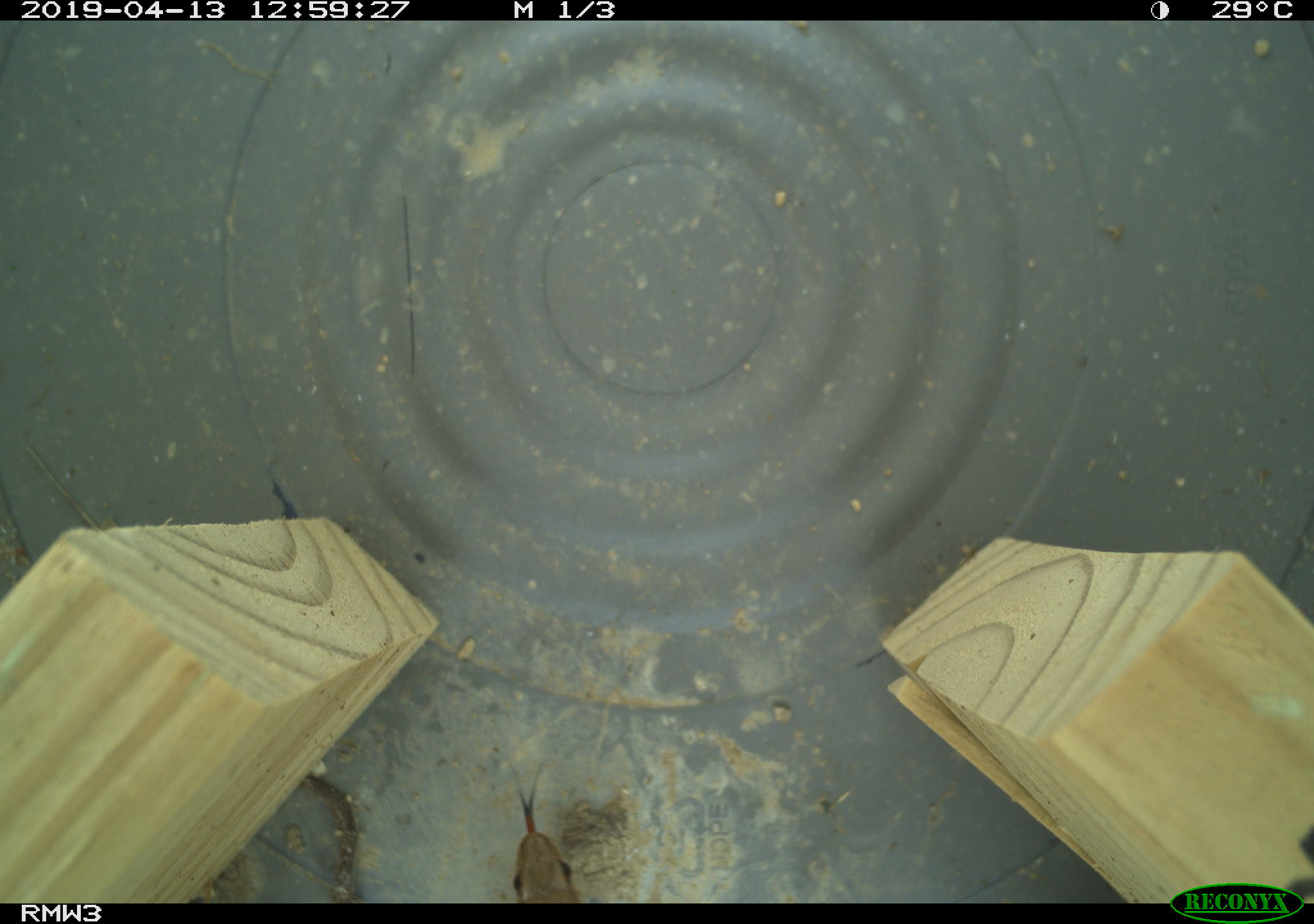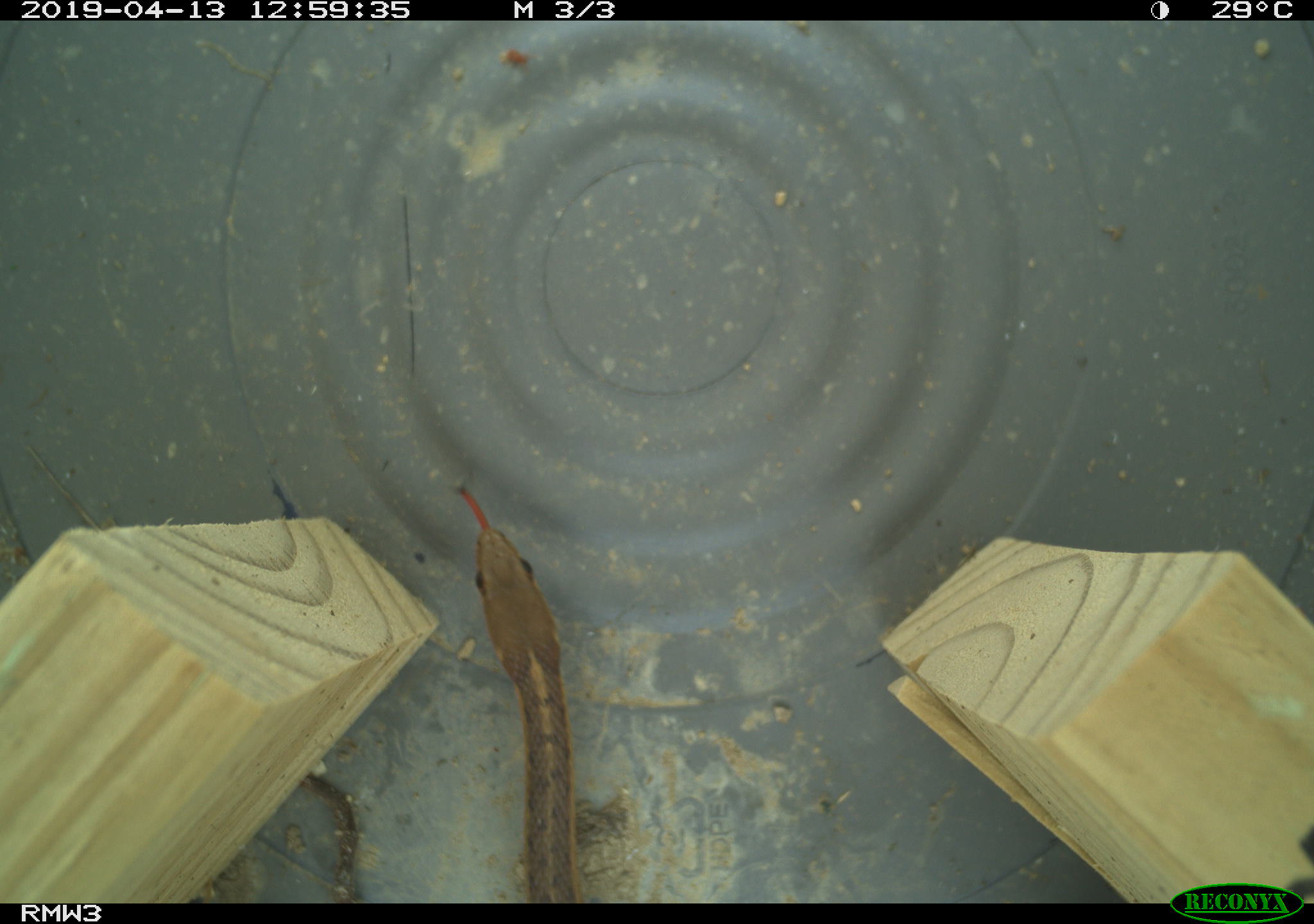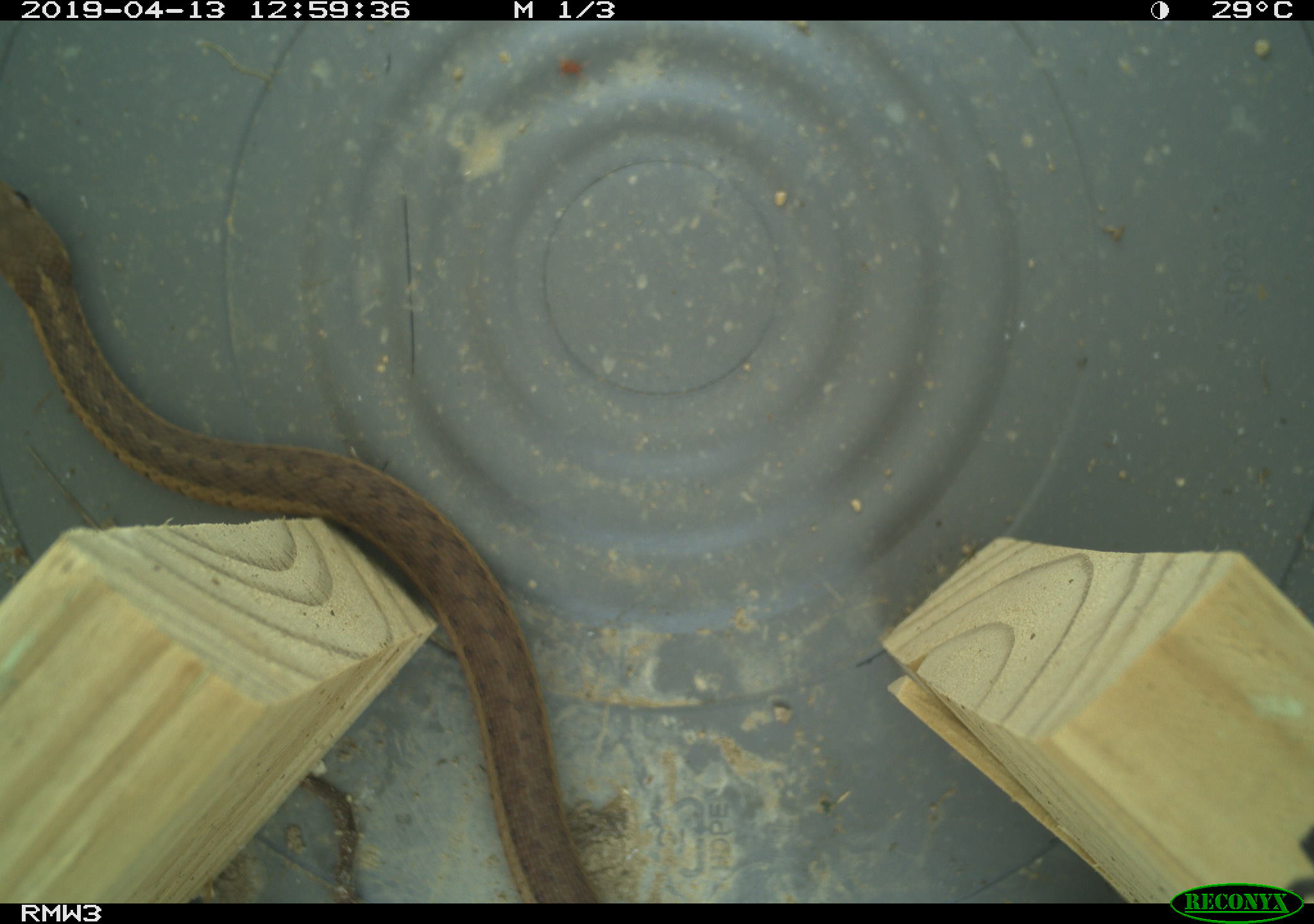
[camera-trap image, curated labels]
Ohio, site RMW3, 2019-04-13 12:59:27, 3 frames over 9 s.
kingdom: Animalia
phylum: Chordata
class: Reptilia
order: Squamata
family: Colubridae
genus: Thamnophis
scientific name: Thamnophis sirtalis sirtalis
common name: eastern gartersnake